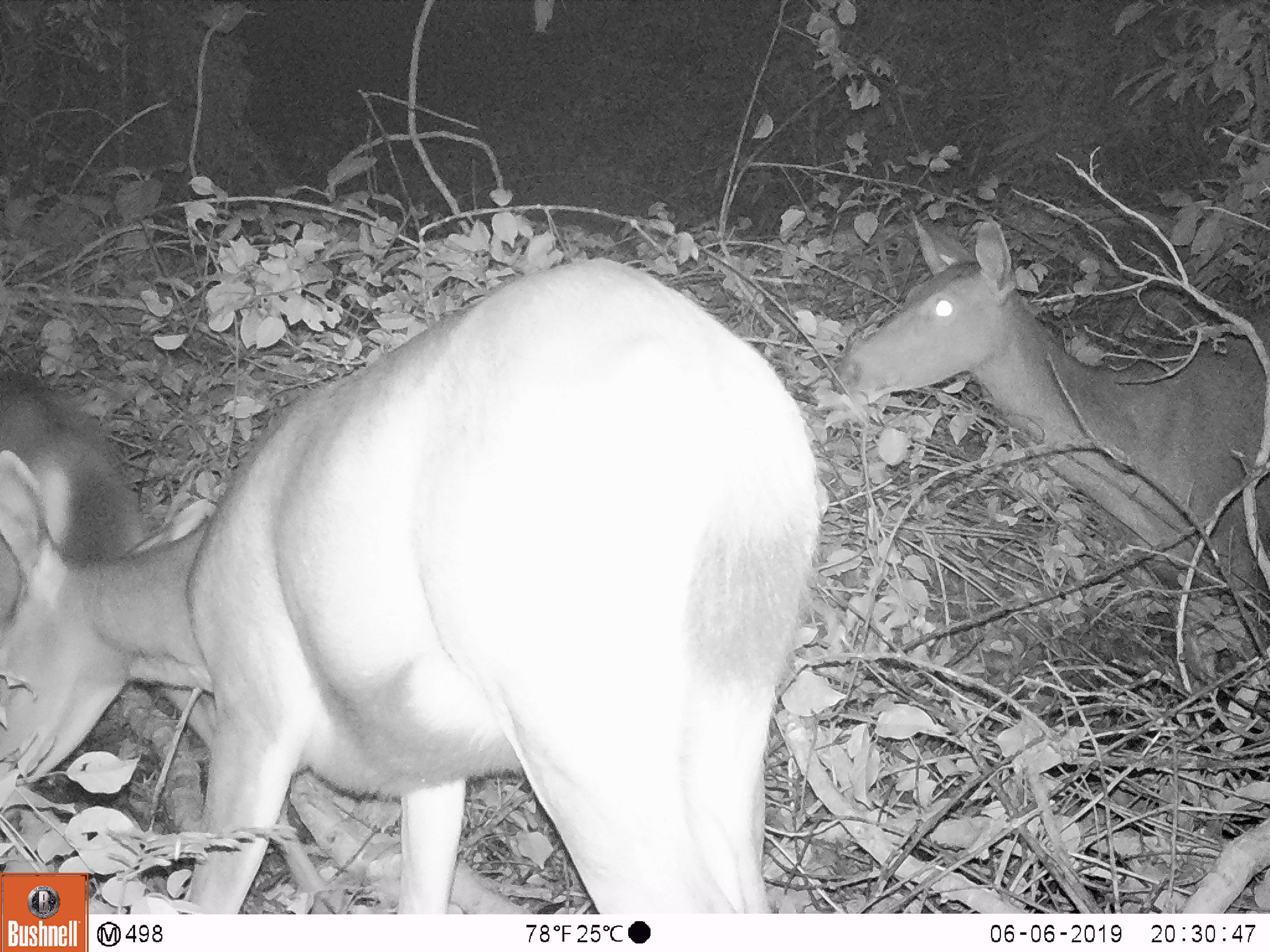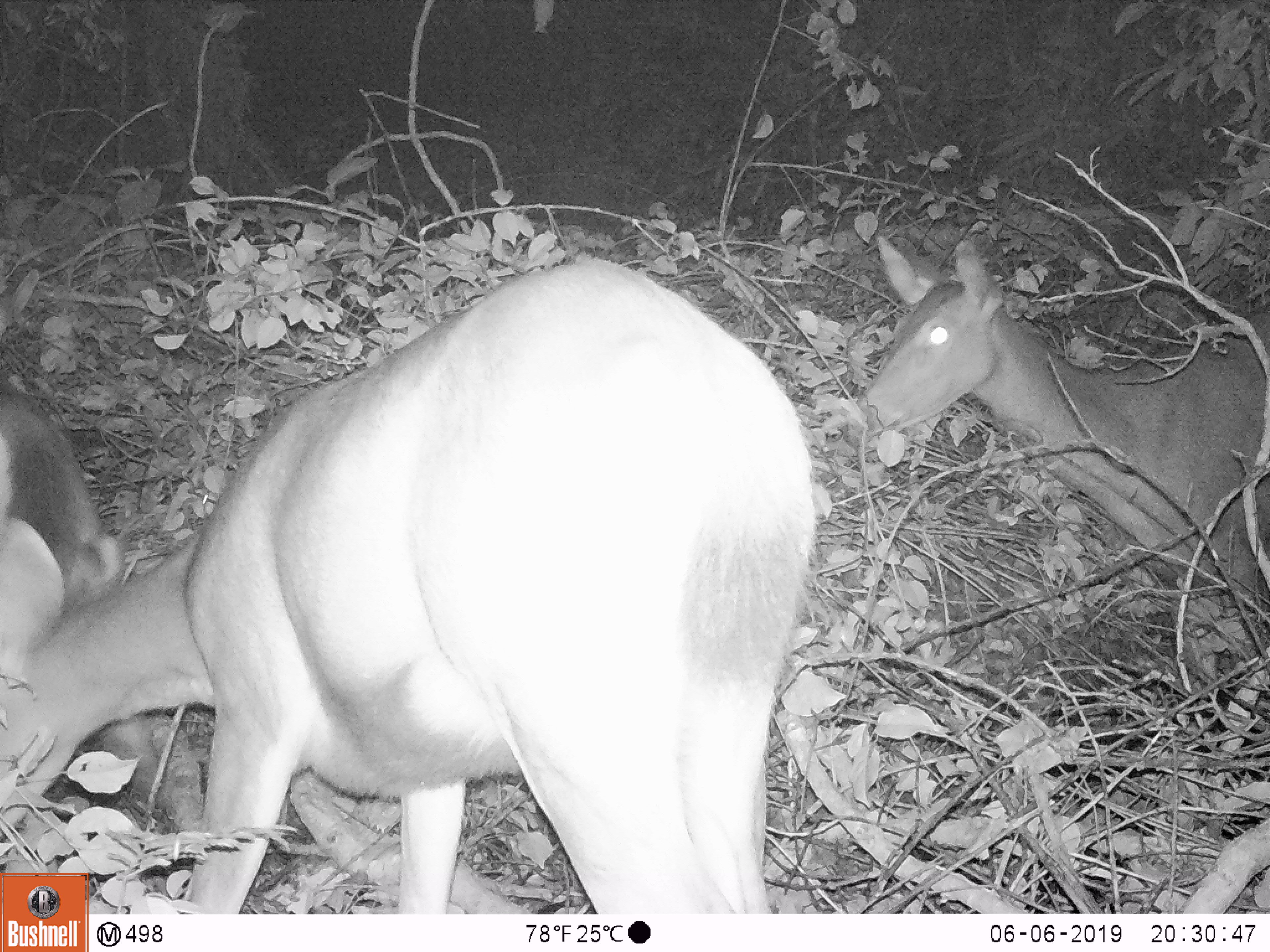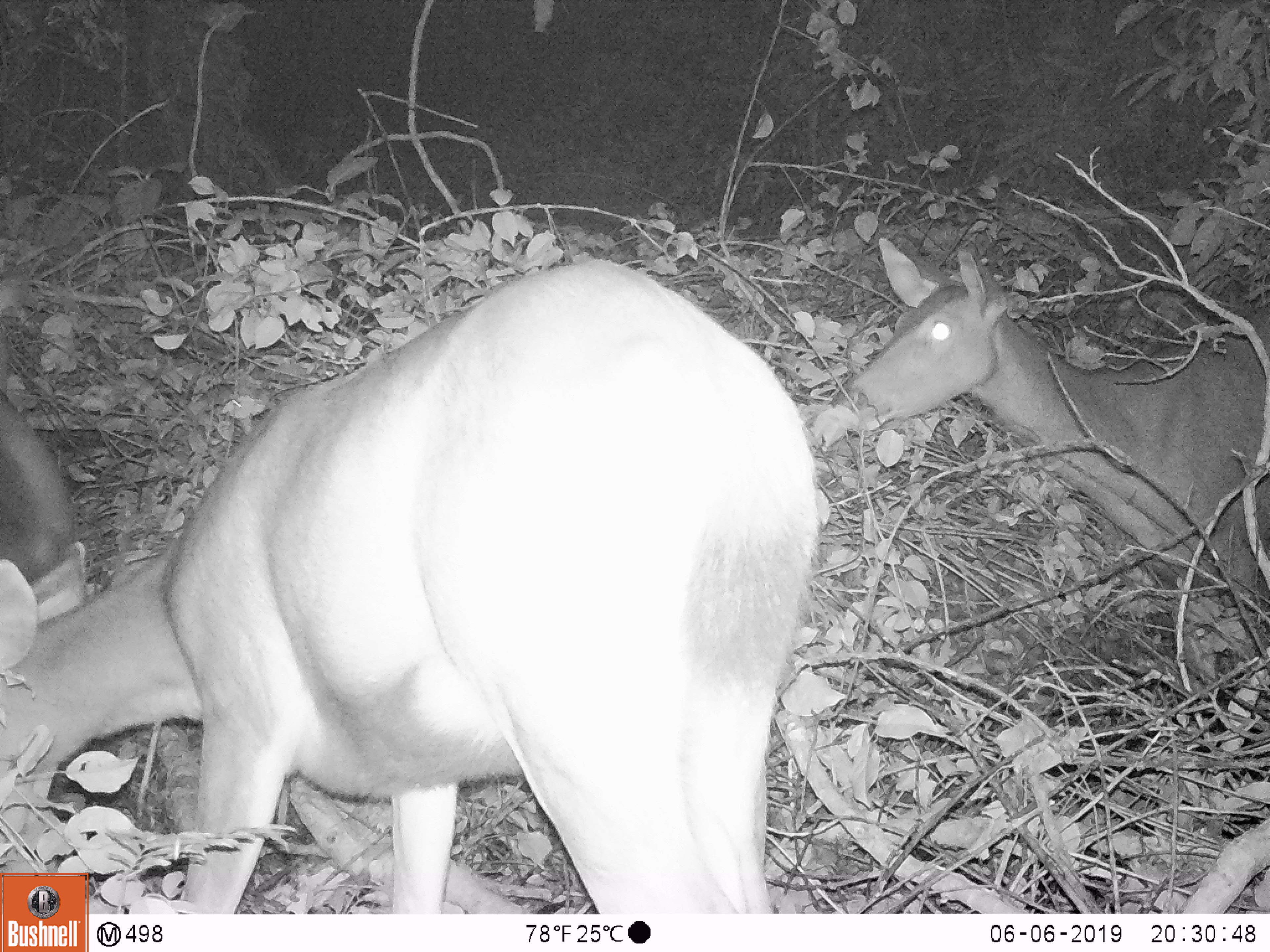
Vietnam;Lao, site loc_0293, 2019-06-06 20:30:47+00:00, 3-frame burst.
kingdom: Animalia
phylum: Chordata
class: Mammalia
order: Artiodactyla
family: Cervidae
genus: Rusa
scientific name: Rusa unicolor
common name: sambar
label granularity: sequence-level